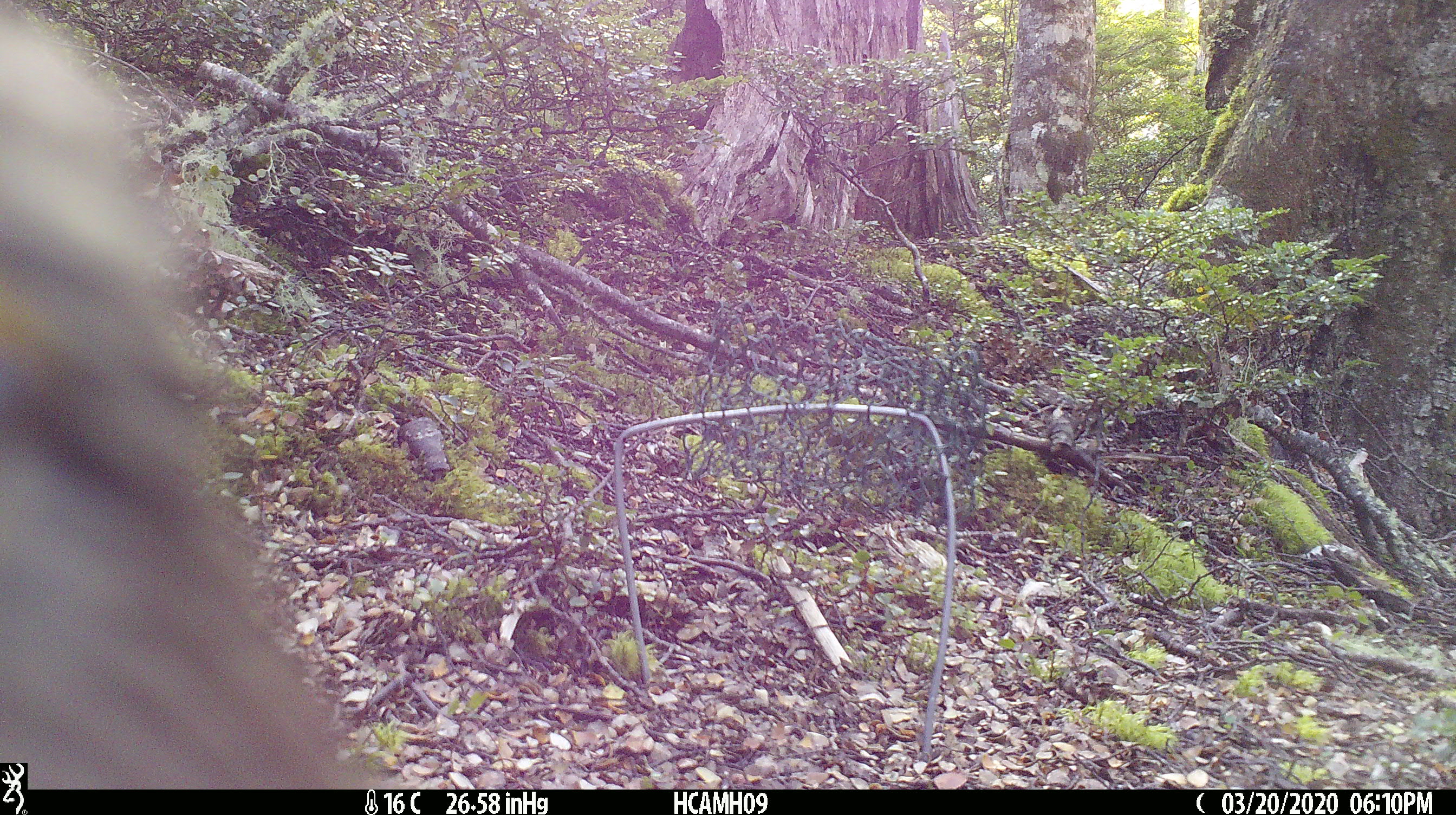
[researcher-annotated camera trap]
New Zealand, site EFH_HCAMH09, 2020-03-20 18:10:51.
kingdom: Animalia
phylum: Chordata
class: Aves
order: Psittaciformes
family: Strigopidae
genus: Nestor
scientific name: Nestor notabilis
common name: kea